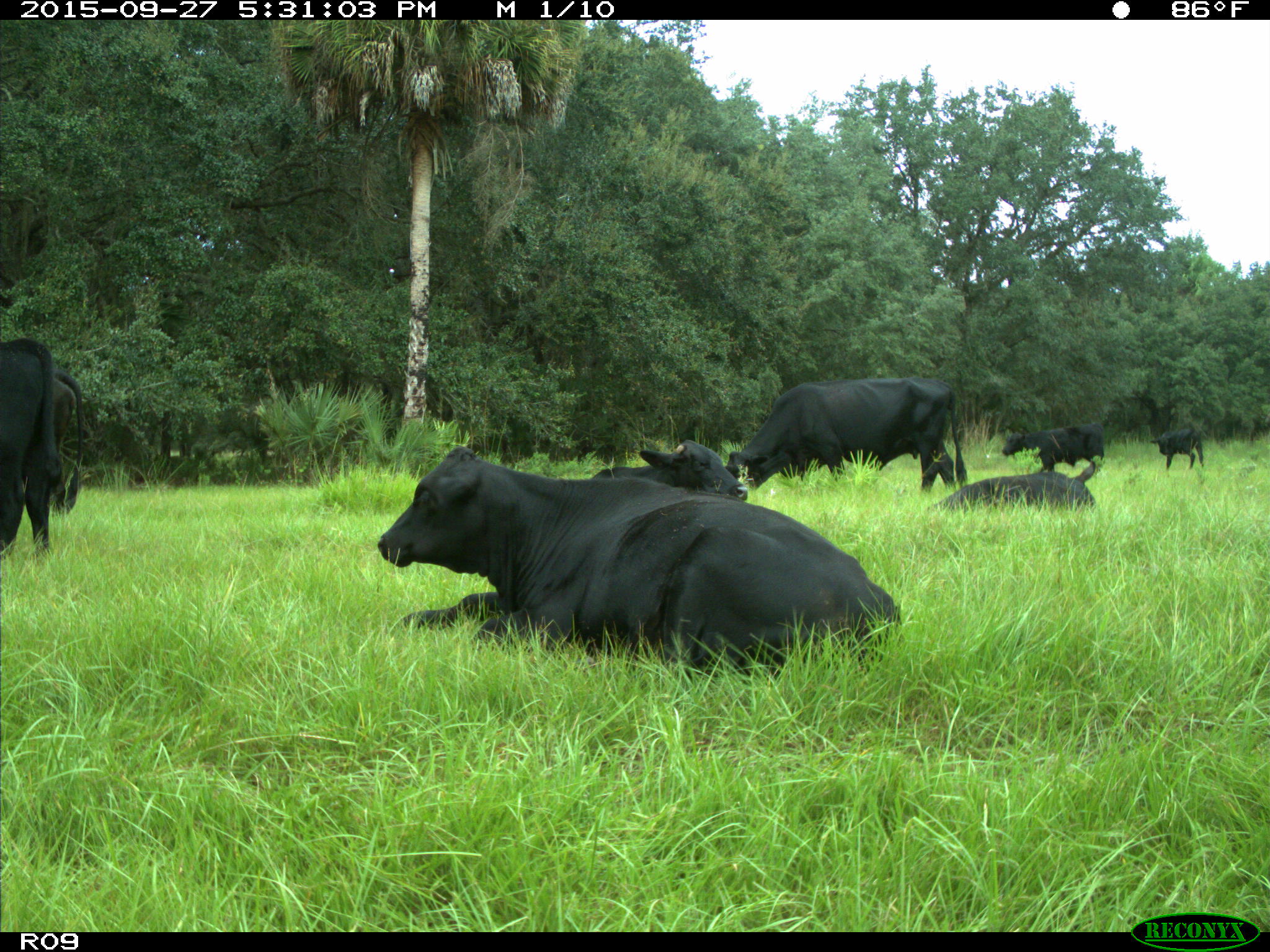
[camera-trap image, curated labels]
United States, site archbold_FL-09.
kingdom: Animalia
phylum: Chordata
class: Mammalia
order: Artiodactyla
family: Bovidae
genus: Bos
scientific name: Bos taurus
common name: domestic cow